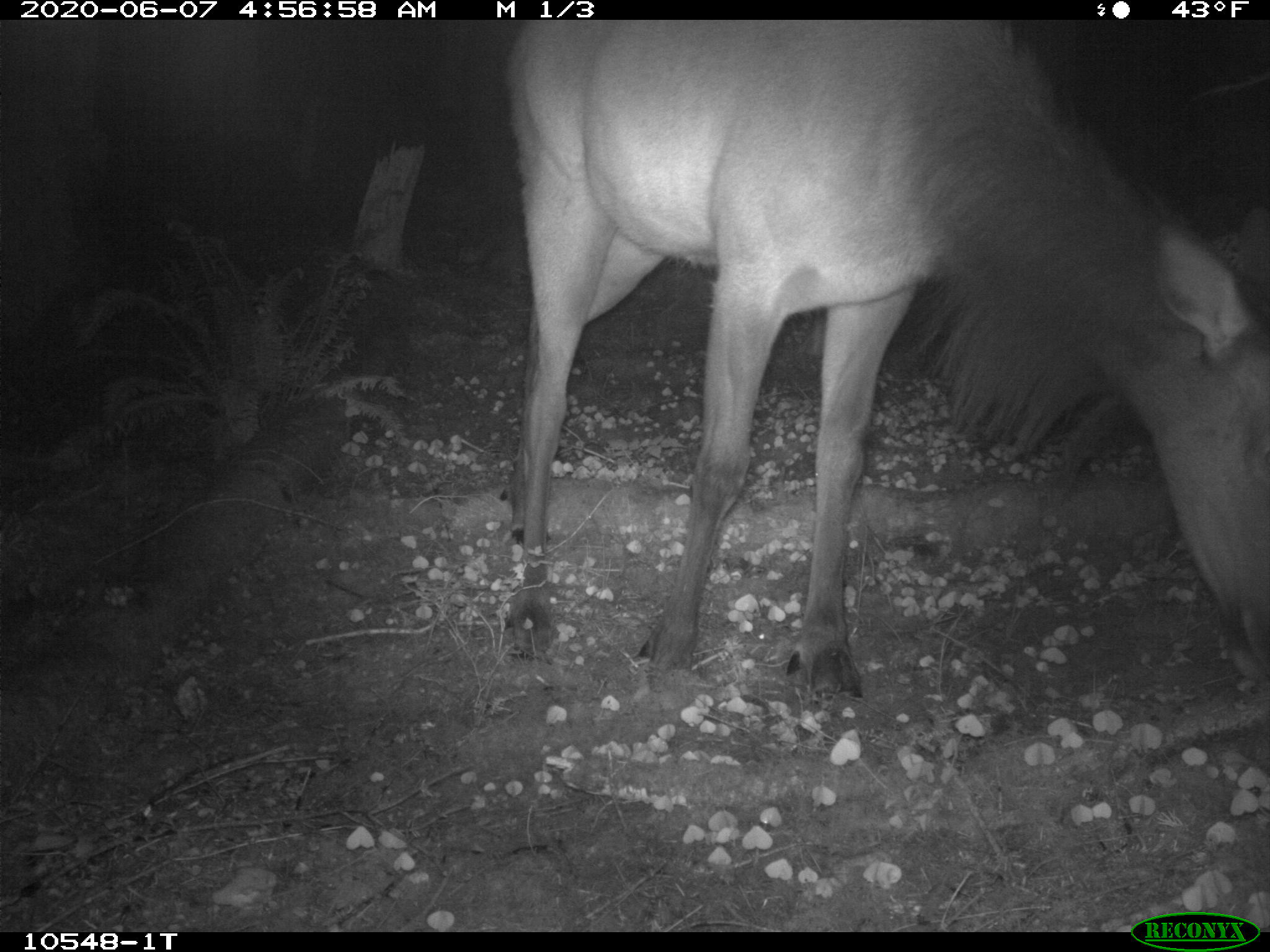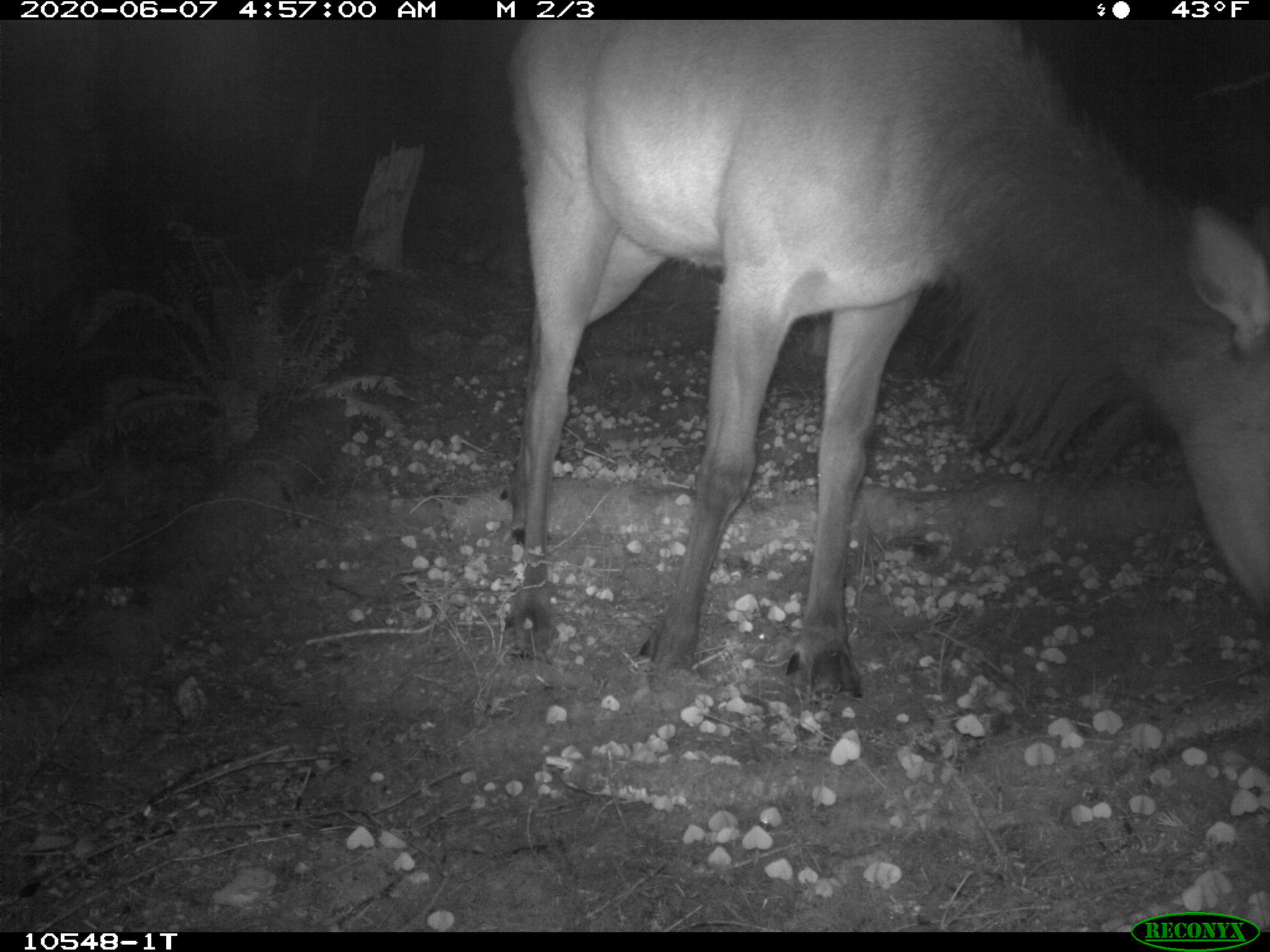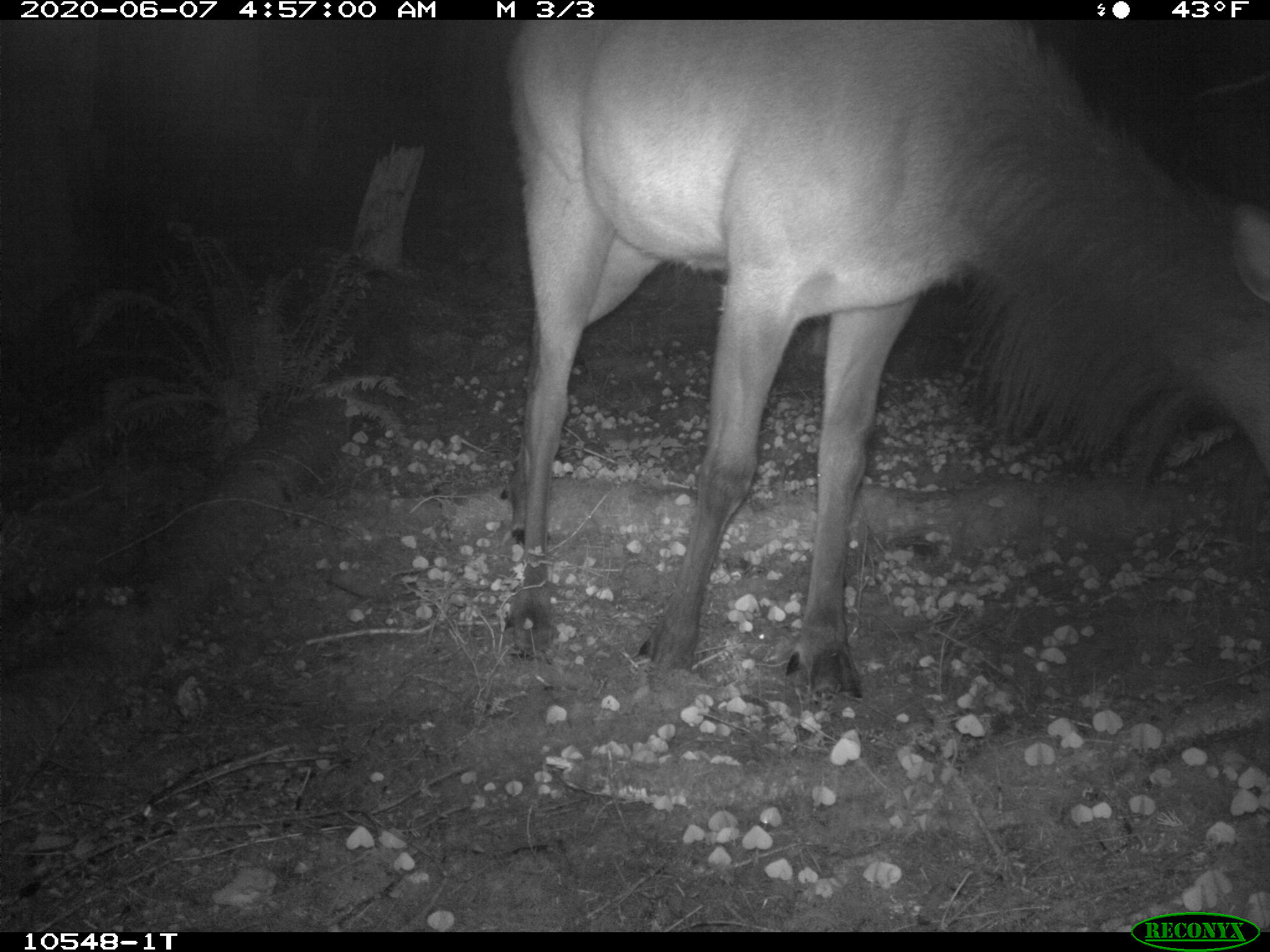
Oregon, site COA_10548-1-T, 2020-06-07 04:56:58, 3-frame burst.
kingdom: Animalia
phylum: Chordata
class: Mammalia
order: Artiodactyla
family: Cervidae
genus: Cervus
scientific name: Cervus canadensis roosevelti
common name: roosevelt elk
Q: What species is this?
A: Roosevelt elk (Cervus canadensis roosevelti).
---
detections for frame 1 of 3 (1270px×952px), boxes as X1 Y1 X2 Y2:
roosevelt elk: 486 23 1259 706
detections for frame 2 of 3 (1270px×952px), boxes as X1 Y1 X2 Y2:
roosevelt elk: 488 23 1264 710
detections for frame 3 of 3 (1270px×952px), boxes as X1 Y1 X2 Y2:
roosevelt elk: 490 25 1262 708